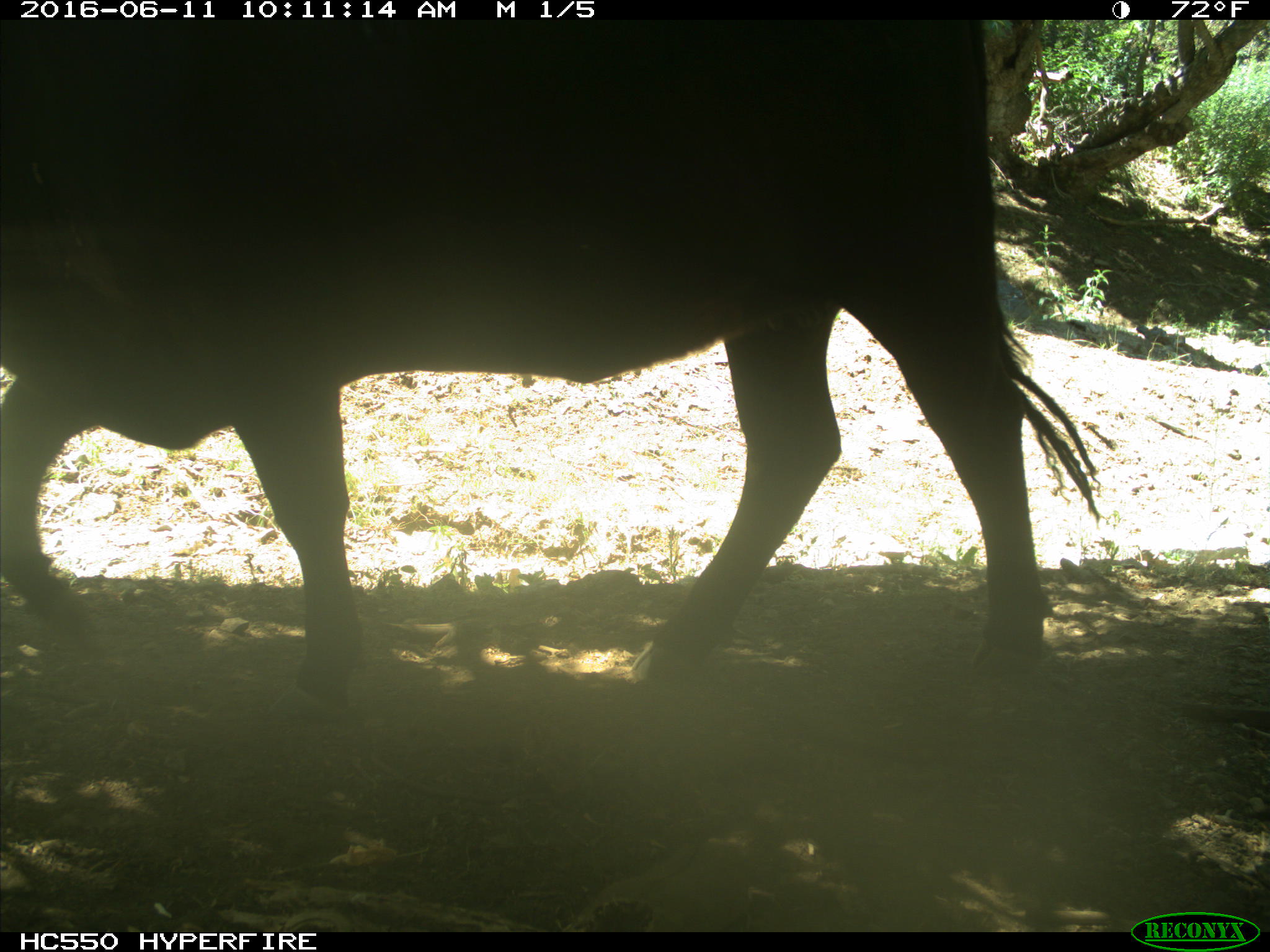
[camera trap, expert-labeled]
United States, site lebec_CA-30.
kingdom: Animalia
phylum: Chordata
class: Mammalia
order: Artiodactyla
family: Bovidae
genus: Bos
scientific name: Bos taurus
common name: domestic cow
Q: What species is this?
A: Bos taurus (domestic cow).